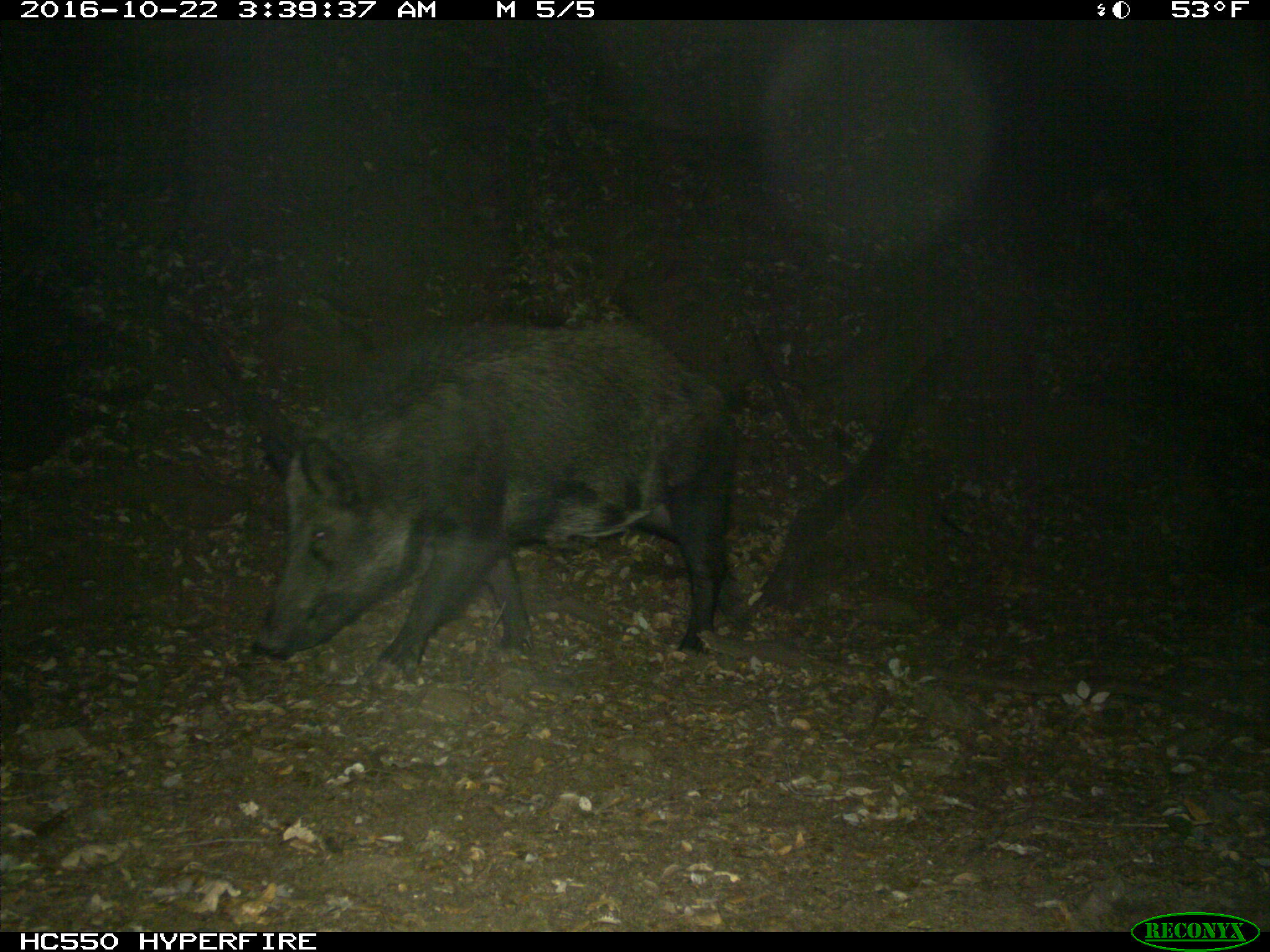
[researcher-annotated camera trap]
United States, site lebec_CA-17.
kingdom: Animalia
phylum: Chordata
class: Mammalia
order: Artiodactyla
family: Suidae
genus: Sus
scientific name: Sus scrofa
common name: wild boar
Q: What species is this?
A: Sus scrofa (wild boar).